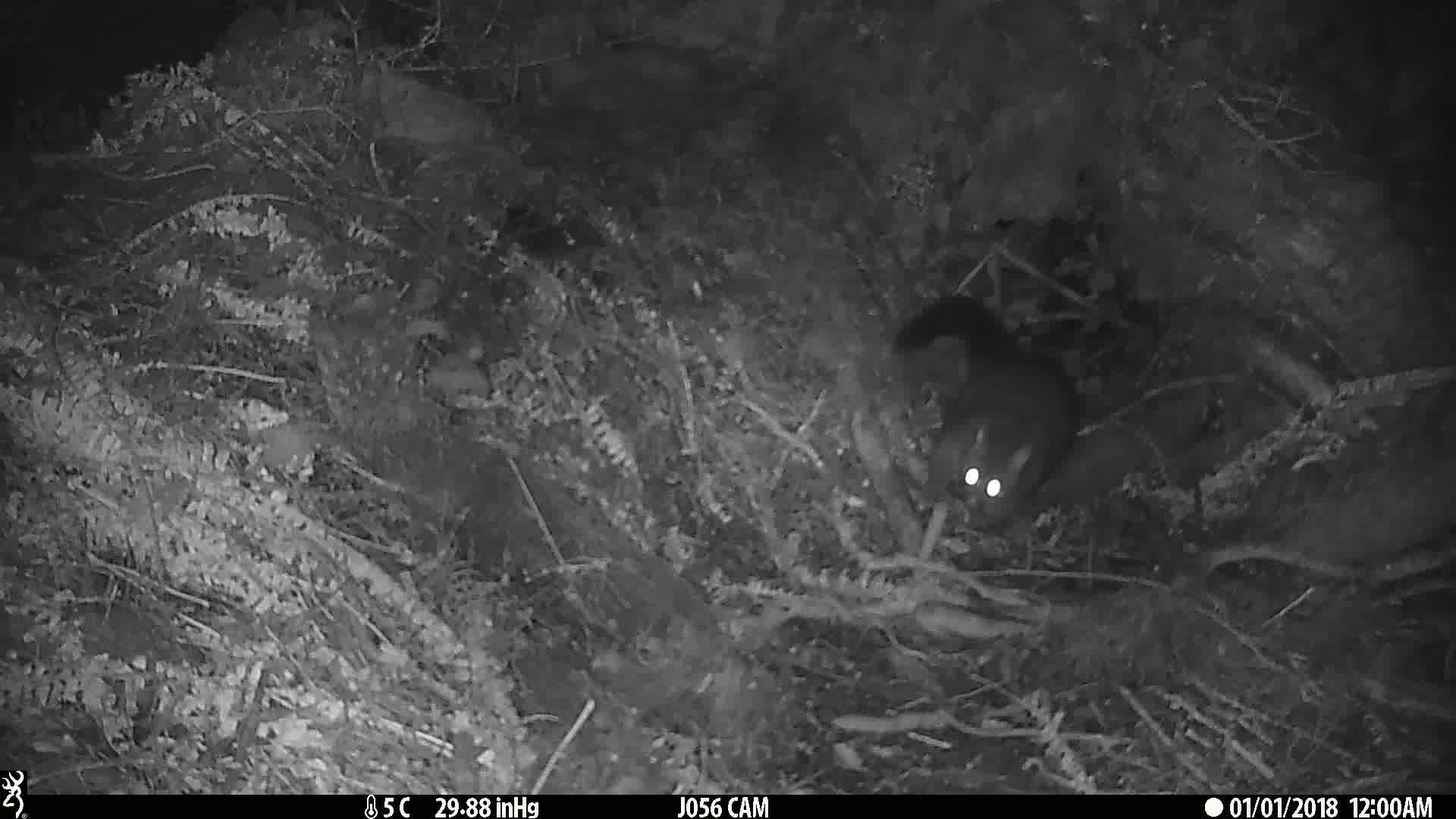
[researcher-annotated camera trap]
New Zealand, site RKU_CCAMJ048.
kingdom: Animalia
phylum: Chordata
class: Mammalia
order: Diprotodontia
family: Phalangeridae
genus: Trichosurus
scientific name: Trichosurus vulpecula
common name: common brushtail possum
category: possum